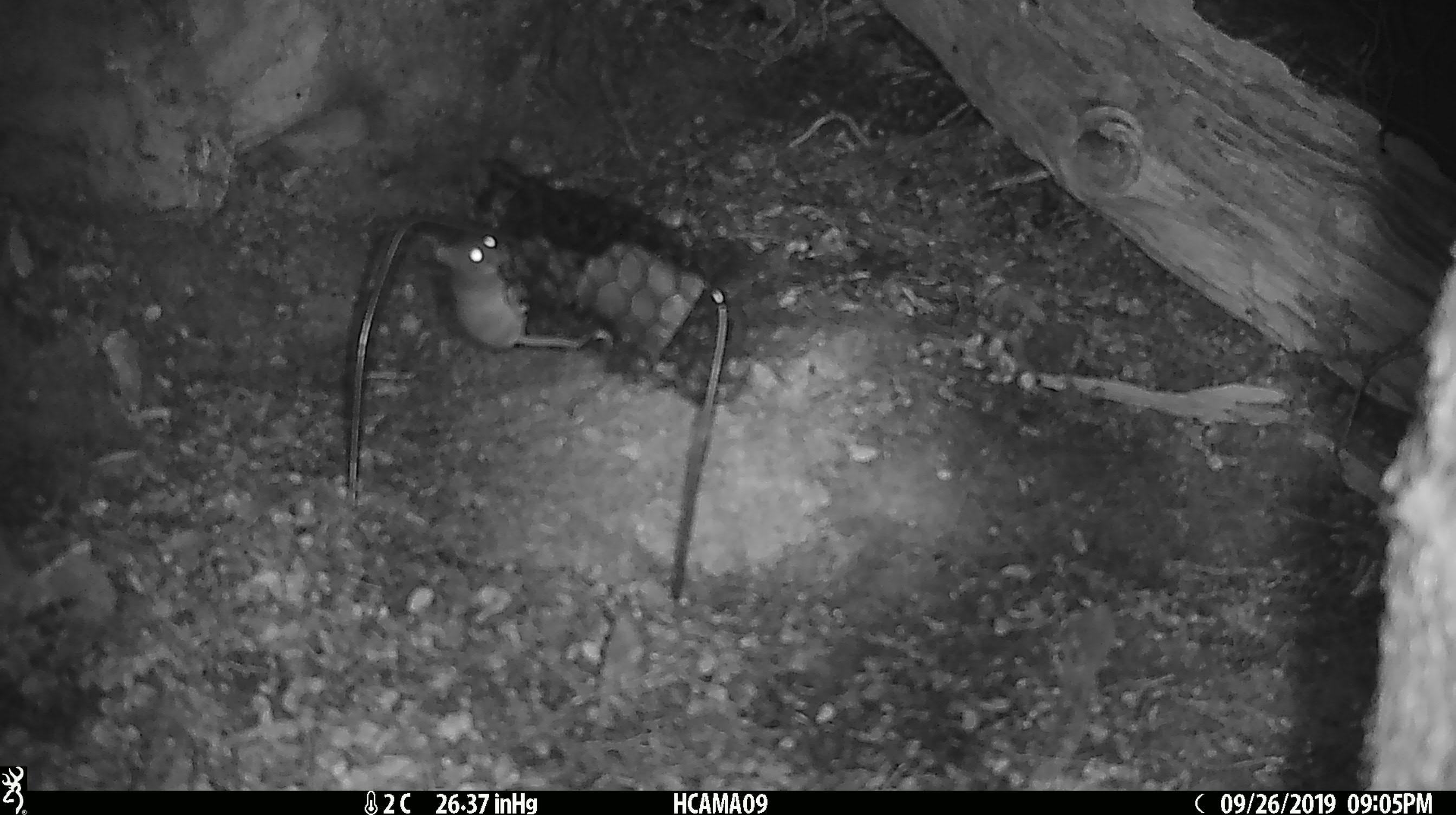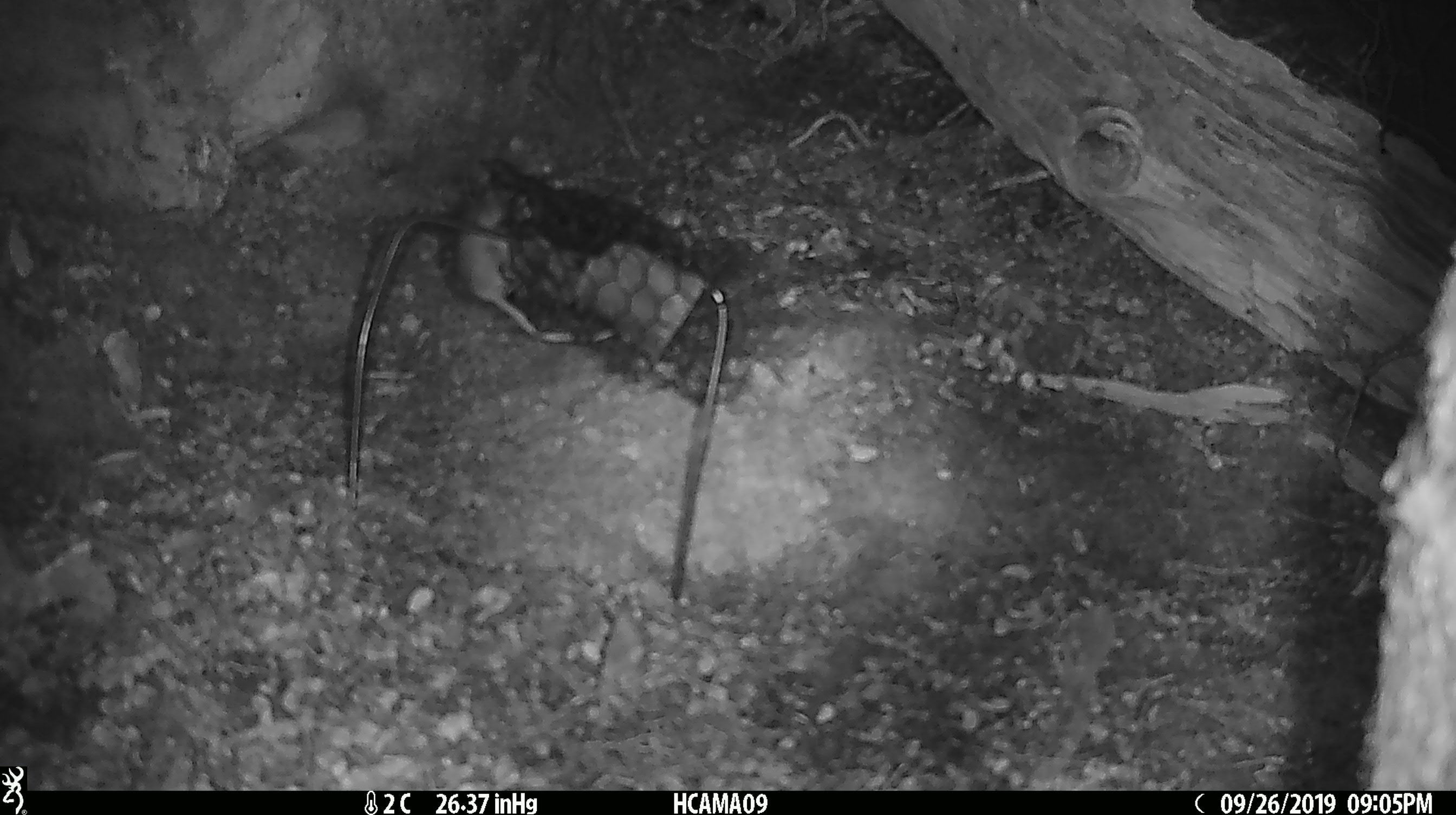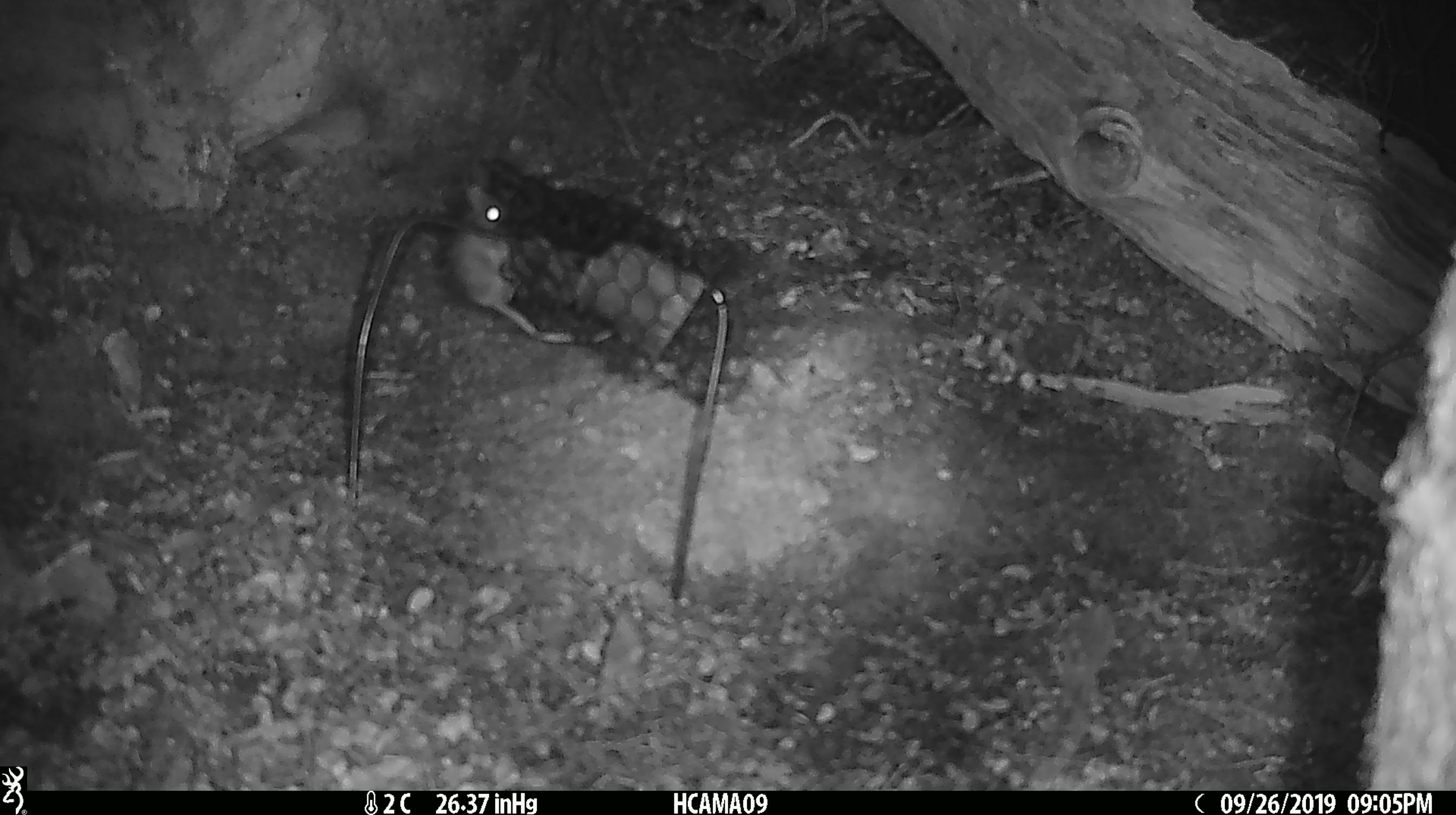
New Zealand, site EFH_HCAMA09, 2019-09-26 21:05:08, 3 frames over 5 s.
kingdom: Animalia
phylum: Chordata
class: Mammalia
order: Rodentia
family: Muridae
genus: Mus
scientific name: Mus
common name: mouse